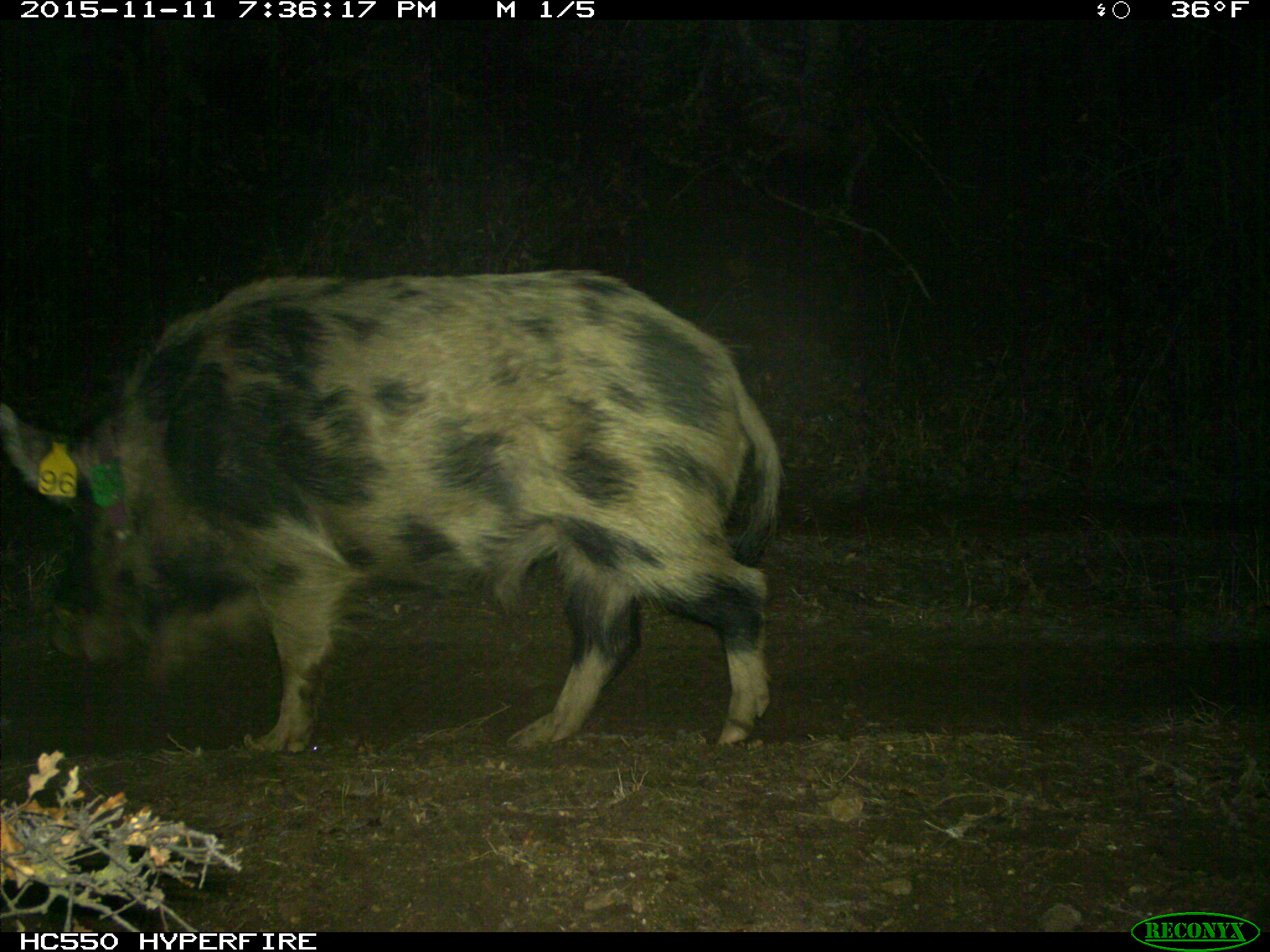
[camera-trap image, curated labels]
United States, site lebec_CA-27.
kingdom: Animalia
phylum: Chordata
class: Mammalia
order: Artiodactyla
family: Suidae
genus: Sus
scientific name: Sus scrofa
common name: wild boar